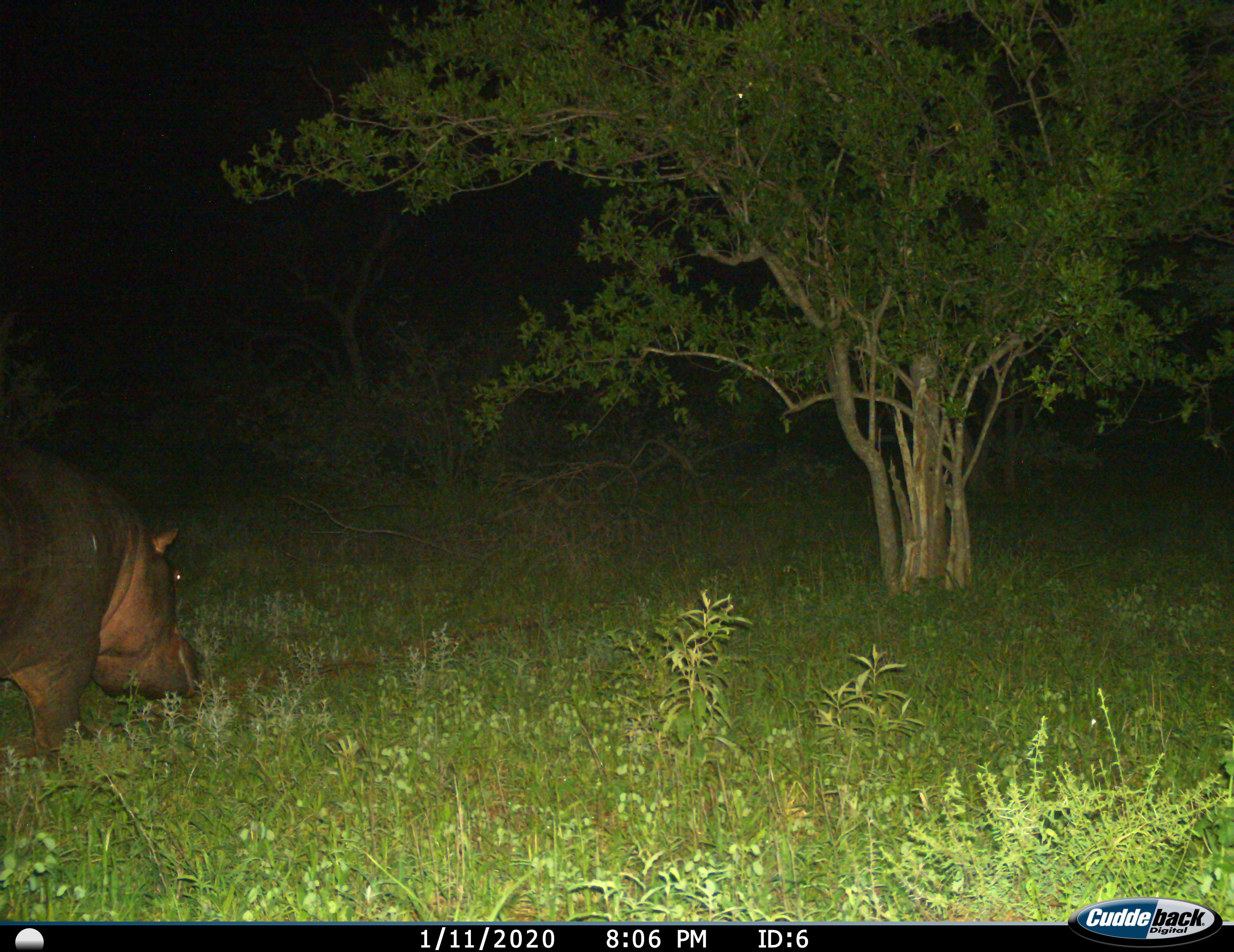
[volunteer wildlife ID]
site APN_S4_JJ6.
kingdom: Animalia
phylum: Chordata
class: Mammalia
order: Artiodactyla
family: Hippopotamidae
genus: Hippopotamus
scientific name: Hippopotamus amphibius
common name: hippopotamus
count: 1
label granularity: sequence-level